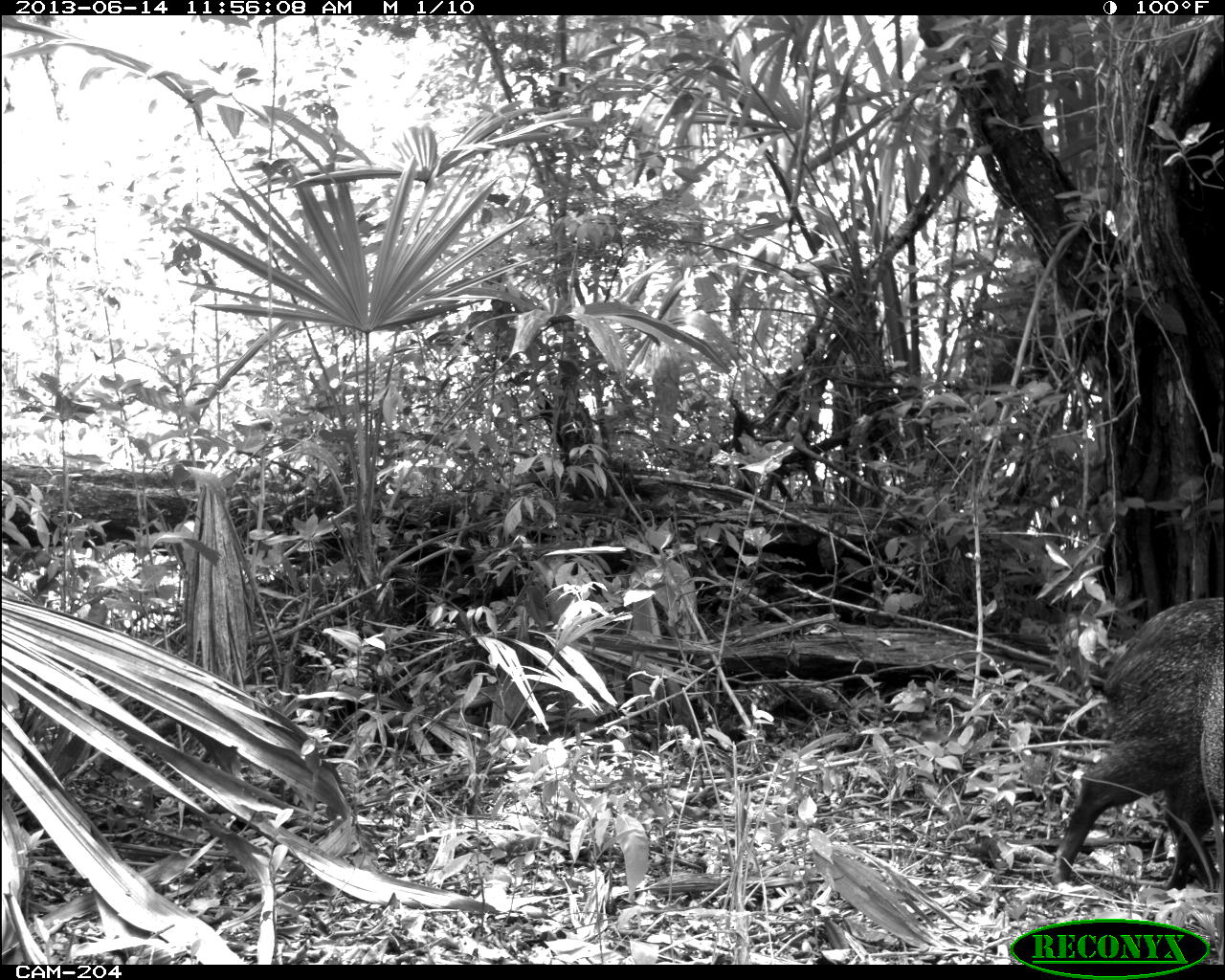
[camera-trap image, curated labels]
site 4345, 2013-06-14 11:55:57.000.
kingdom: Animalia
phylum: Chordata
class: Mammalia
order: Artiodactyla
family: Tayassuidae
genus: Pecari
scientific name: Pecari tajacu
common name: collared peccary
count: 3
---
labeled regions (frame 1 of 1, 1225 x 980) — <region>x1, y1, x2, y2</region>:
pecari tajacu: <region>1053, 597, 1225, 882</region>